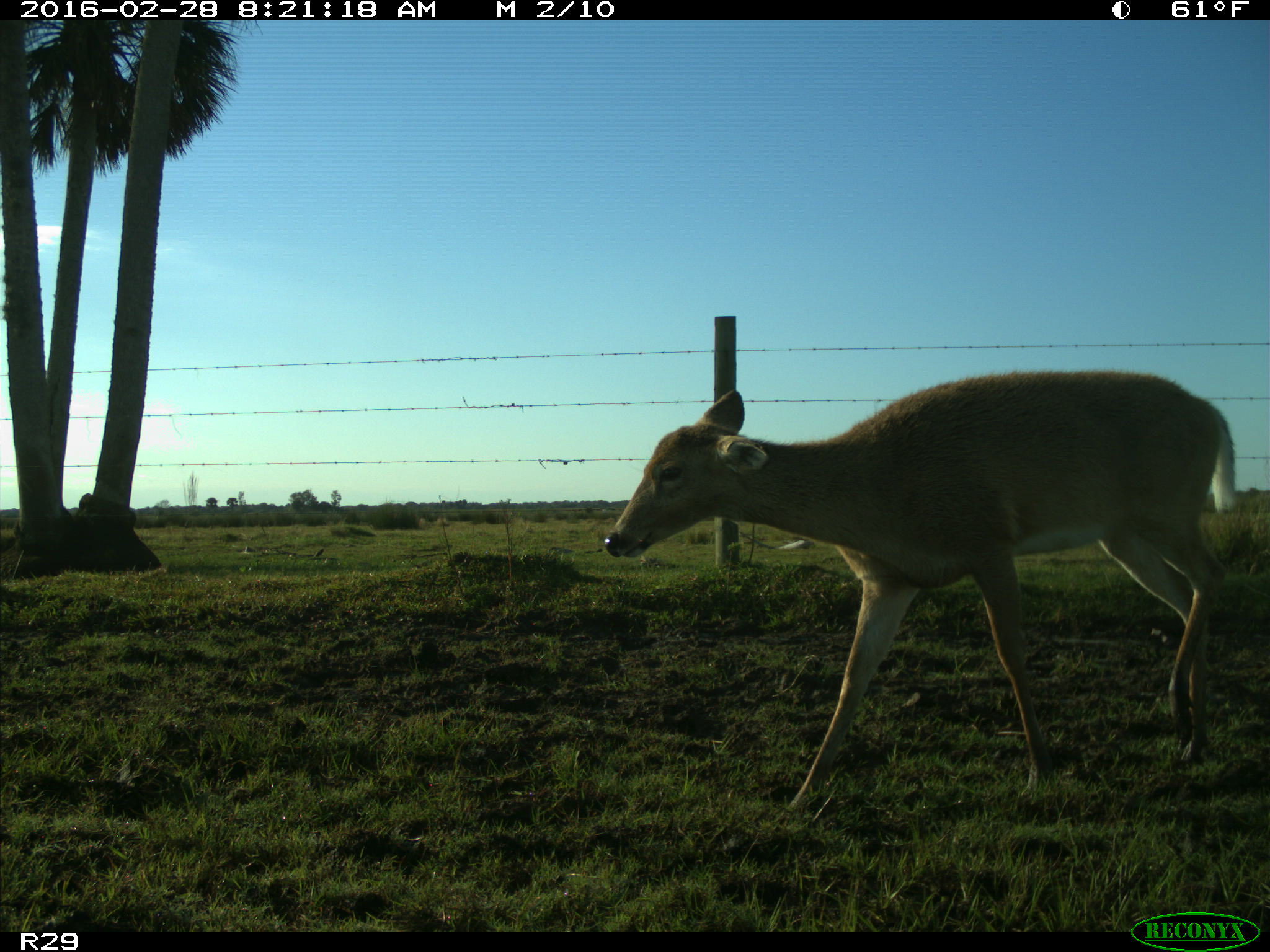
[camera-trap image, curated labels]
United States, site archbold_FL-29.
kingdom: Animalia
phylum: Chordata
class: Mammalia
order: Artiodactyla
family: Cervidae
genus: Odocoileus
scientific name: Odocoileus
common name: deer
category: unidentified deer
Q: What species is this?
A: Unidentified deer (deer) (Odocoileus).